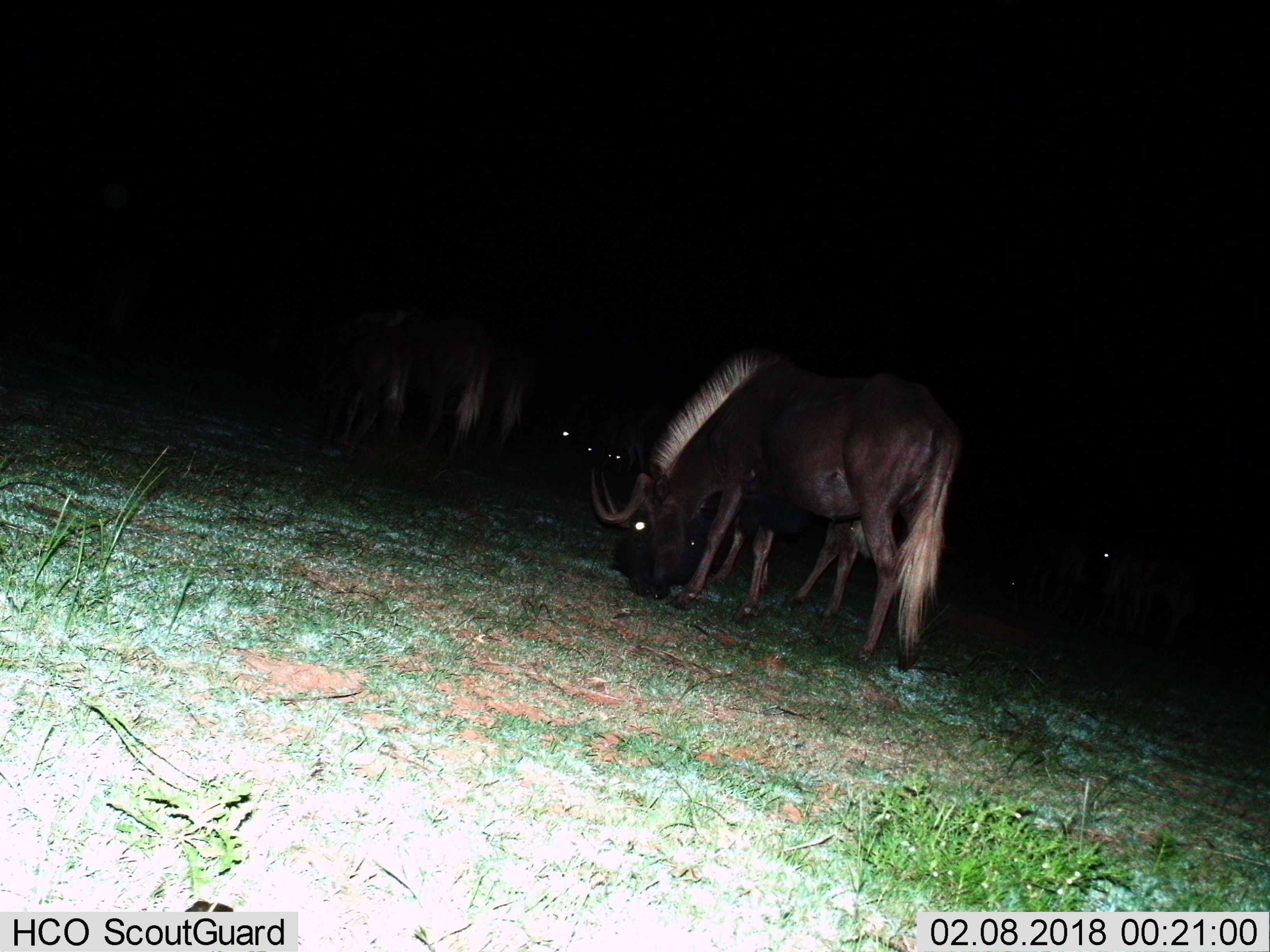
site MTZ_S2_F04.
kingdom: Animalia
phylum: Chordata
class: Mammalia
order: Artiodactyla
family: Bovidae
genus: Connochaetes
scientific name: Connochaetes gnou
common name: black wildebeest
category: wildebeestblack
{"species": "wildebeestblack (black wildebeest) (Connochaetes gnou)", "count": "8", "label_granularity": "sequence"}